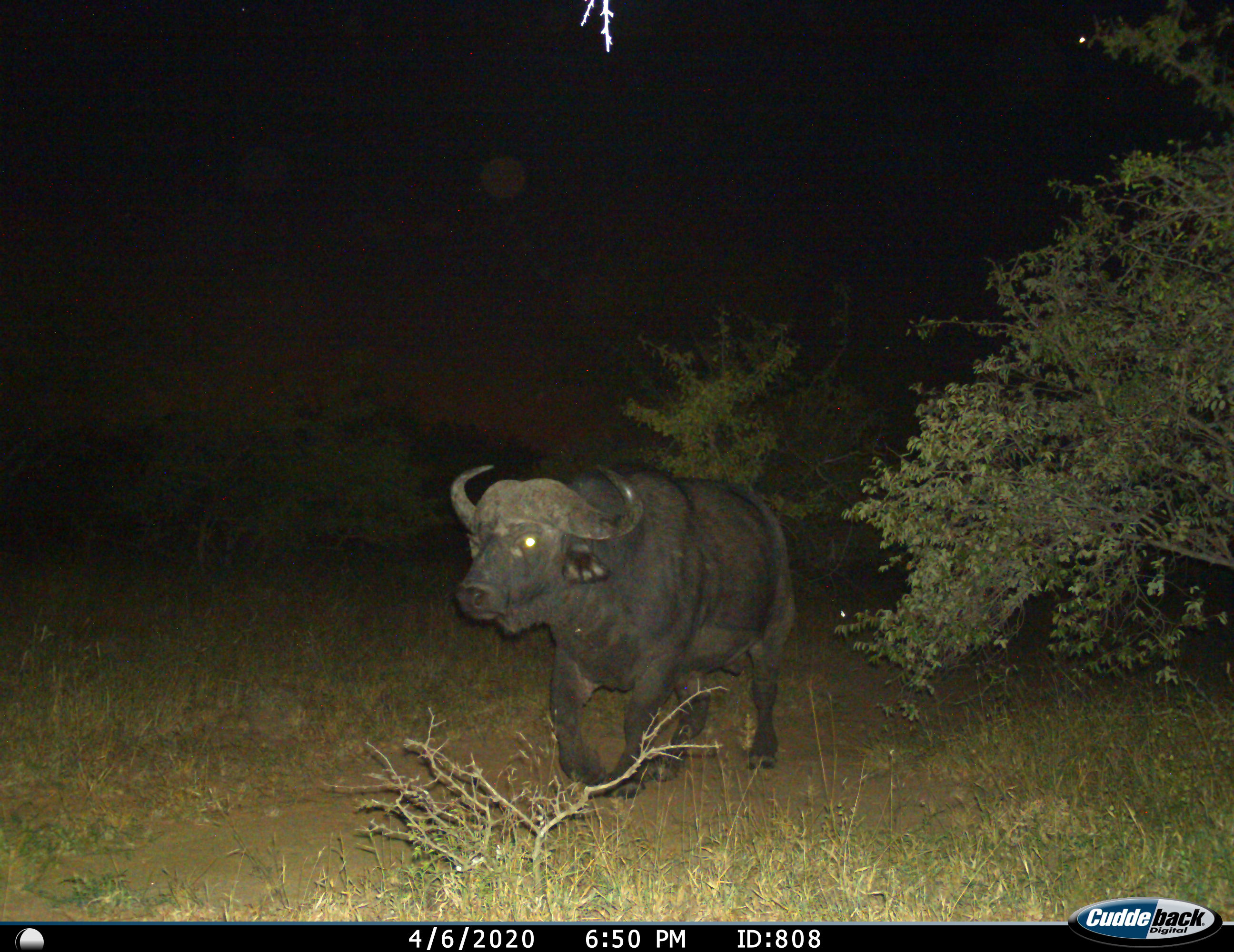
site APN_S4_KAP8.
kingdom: Animalia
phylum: Chordata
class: Mammalia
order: Artiodactyla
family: Bovidae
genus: Syncerus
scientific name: Syncerus caffer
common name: african buffalo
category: buffalo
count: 1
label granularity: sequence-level